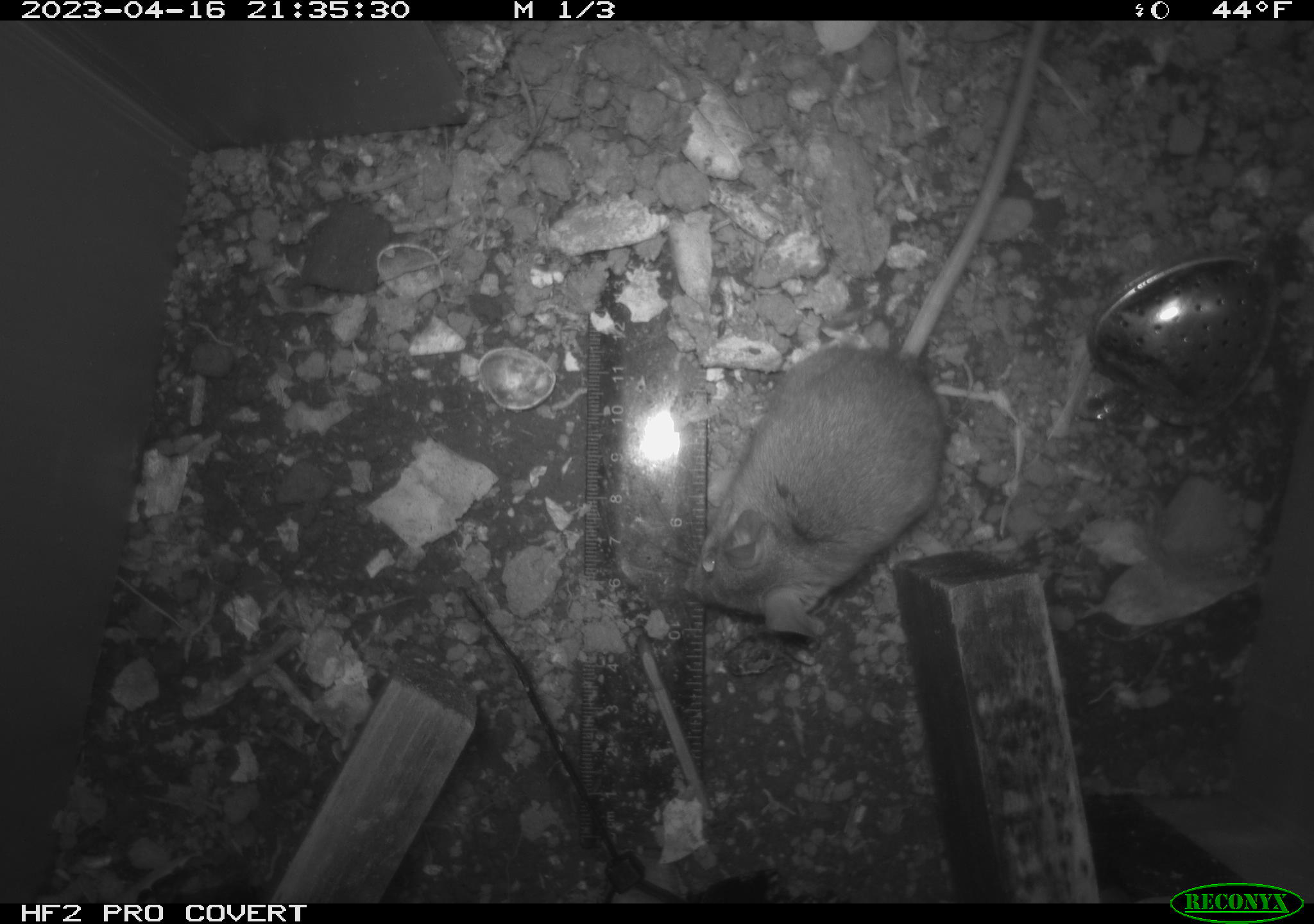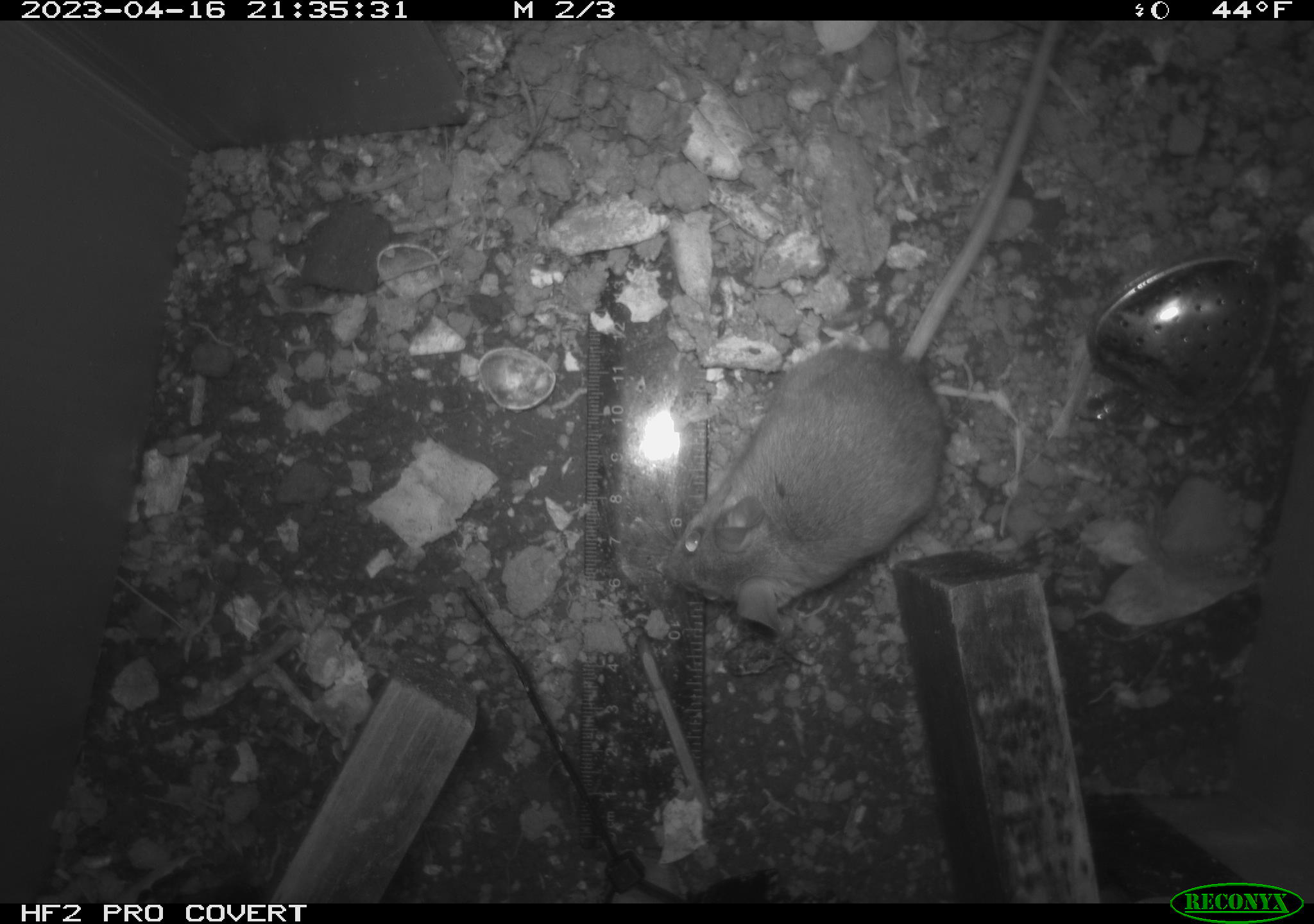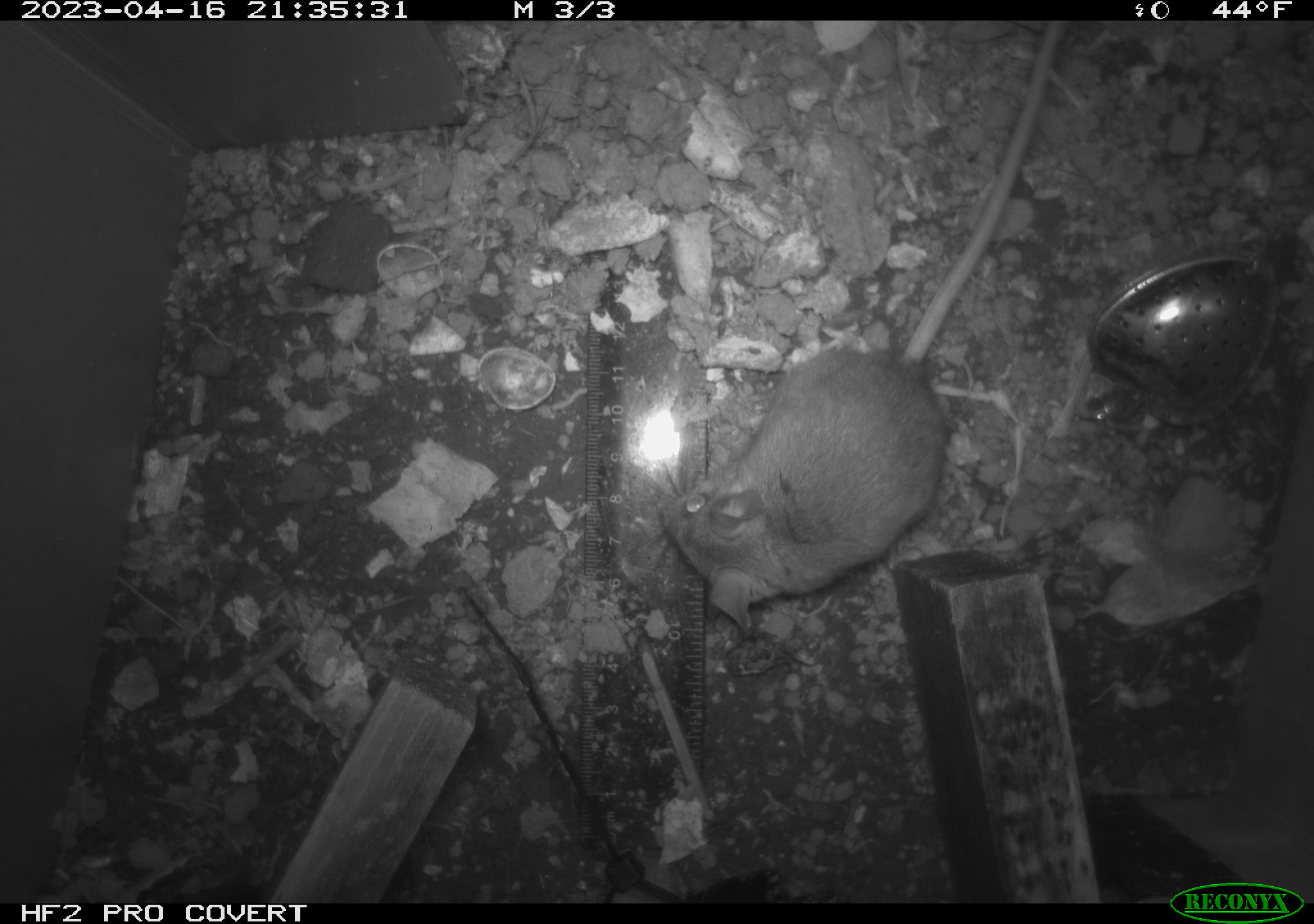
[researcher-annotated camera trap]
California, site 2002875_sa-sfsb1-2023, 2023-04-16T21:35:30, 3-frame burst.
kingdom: Animalia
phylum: Chordata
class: Mammalia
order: Rodentia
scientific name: Rodentia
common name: mouse species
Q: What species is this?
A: Mouse species (Rodentia).